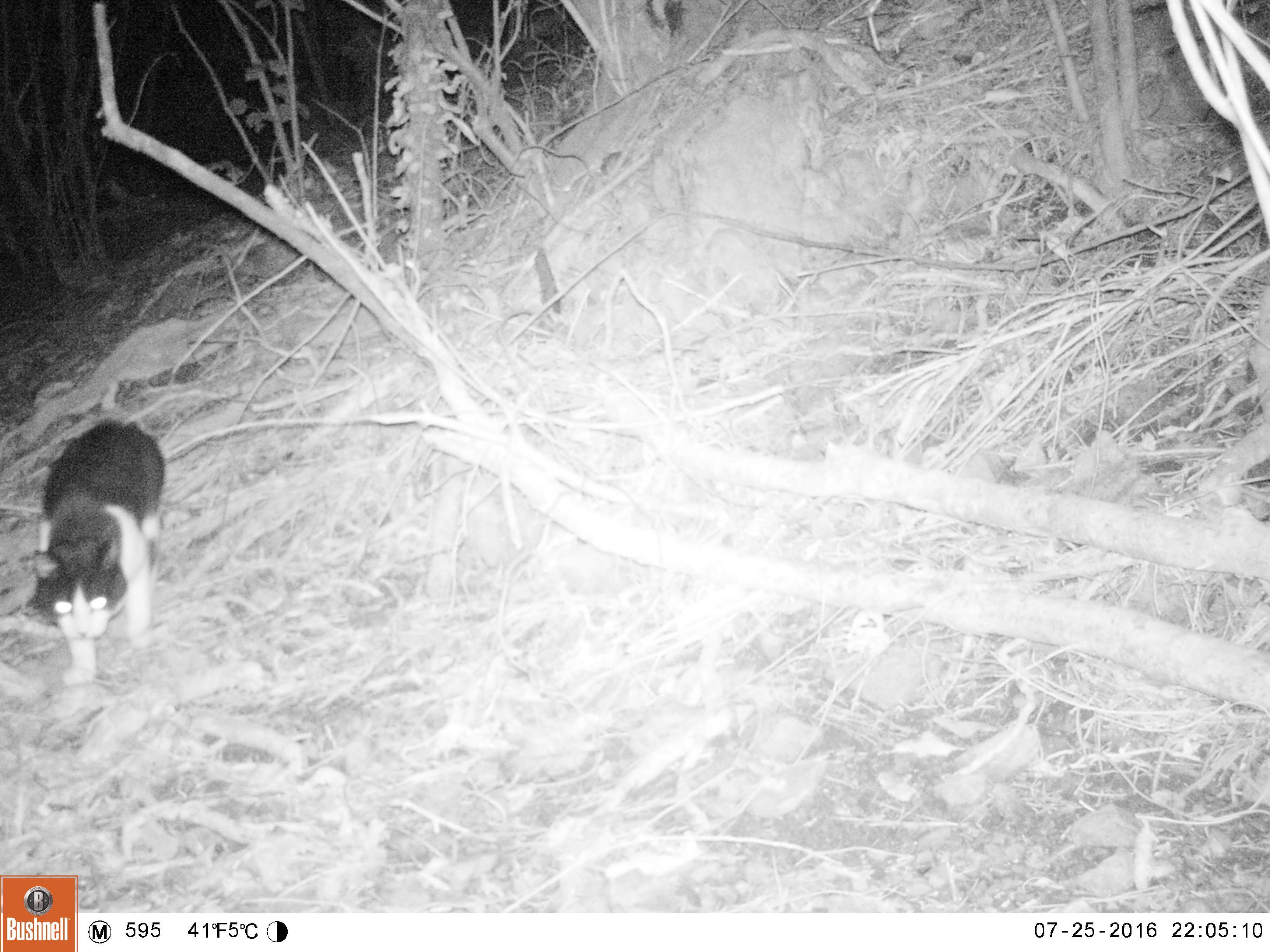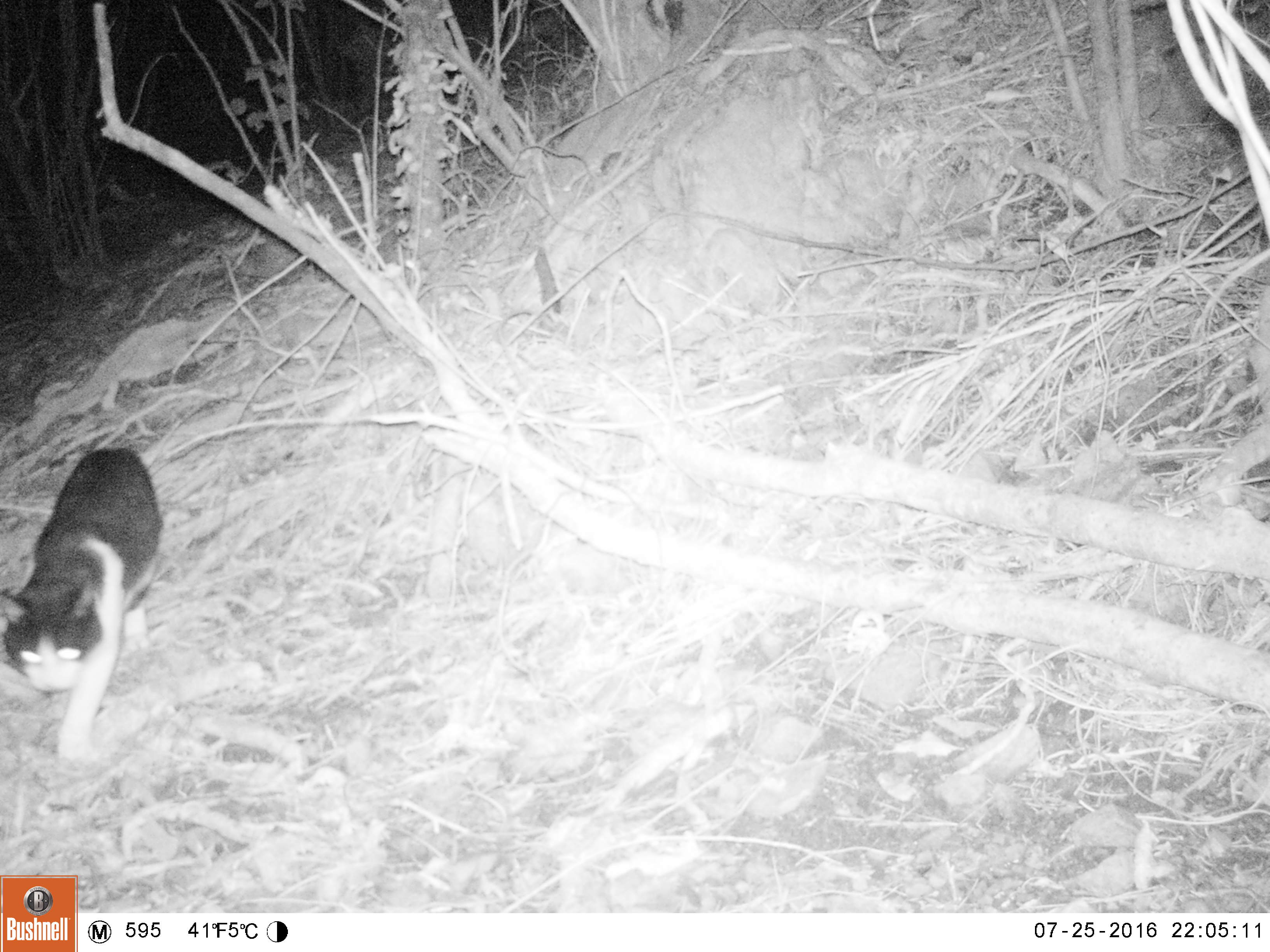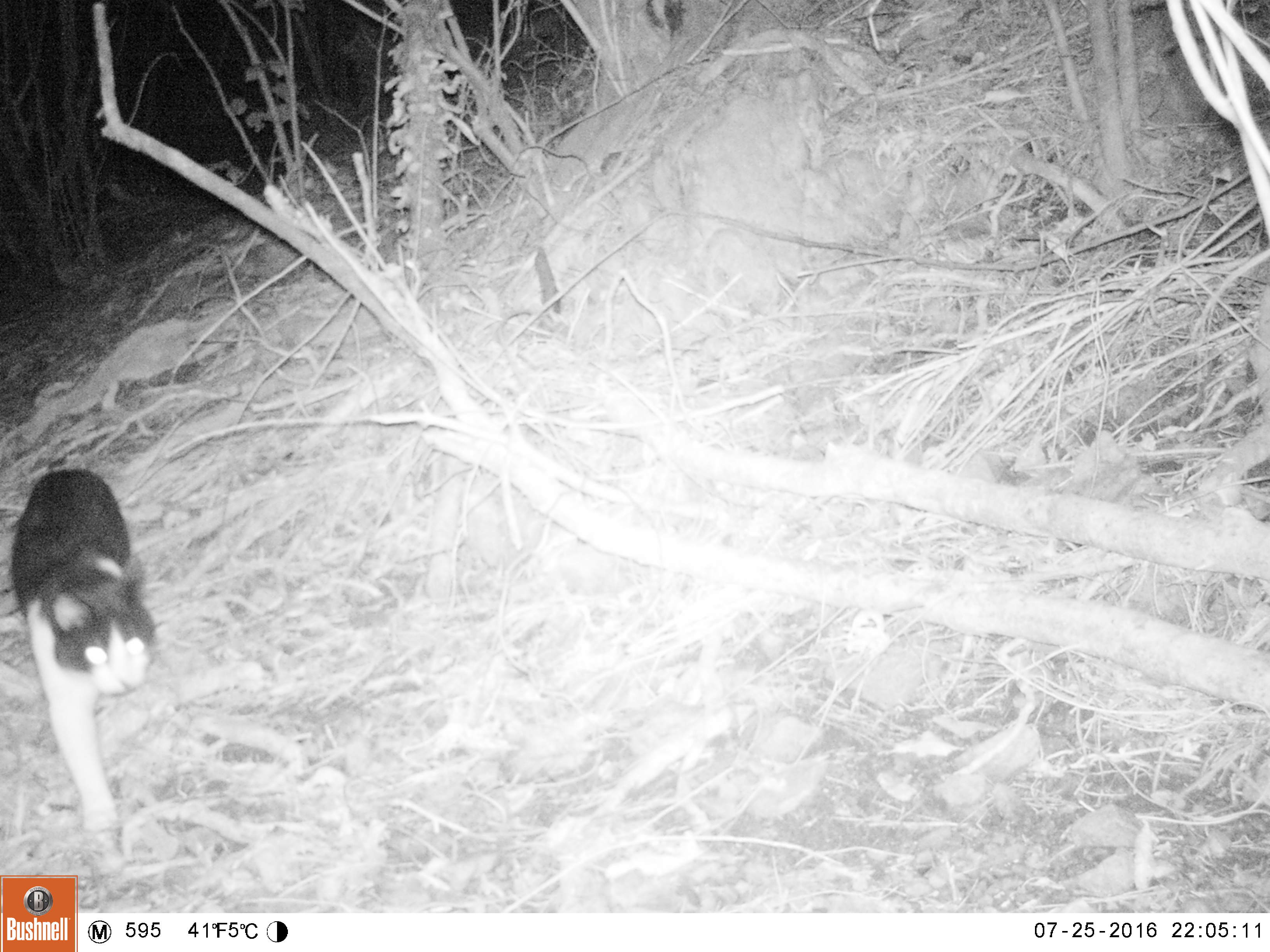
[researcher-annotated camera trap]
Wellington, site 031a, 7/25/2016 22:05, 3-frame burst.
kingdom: Animalia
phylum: Chordata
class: Mammalia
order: Carnivora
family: Felidae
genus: Felis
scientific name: Felis catus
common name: cat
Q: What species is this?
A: Cat (Felis catus).